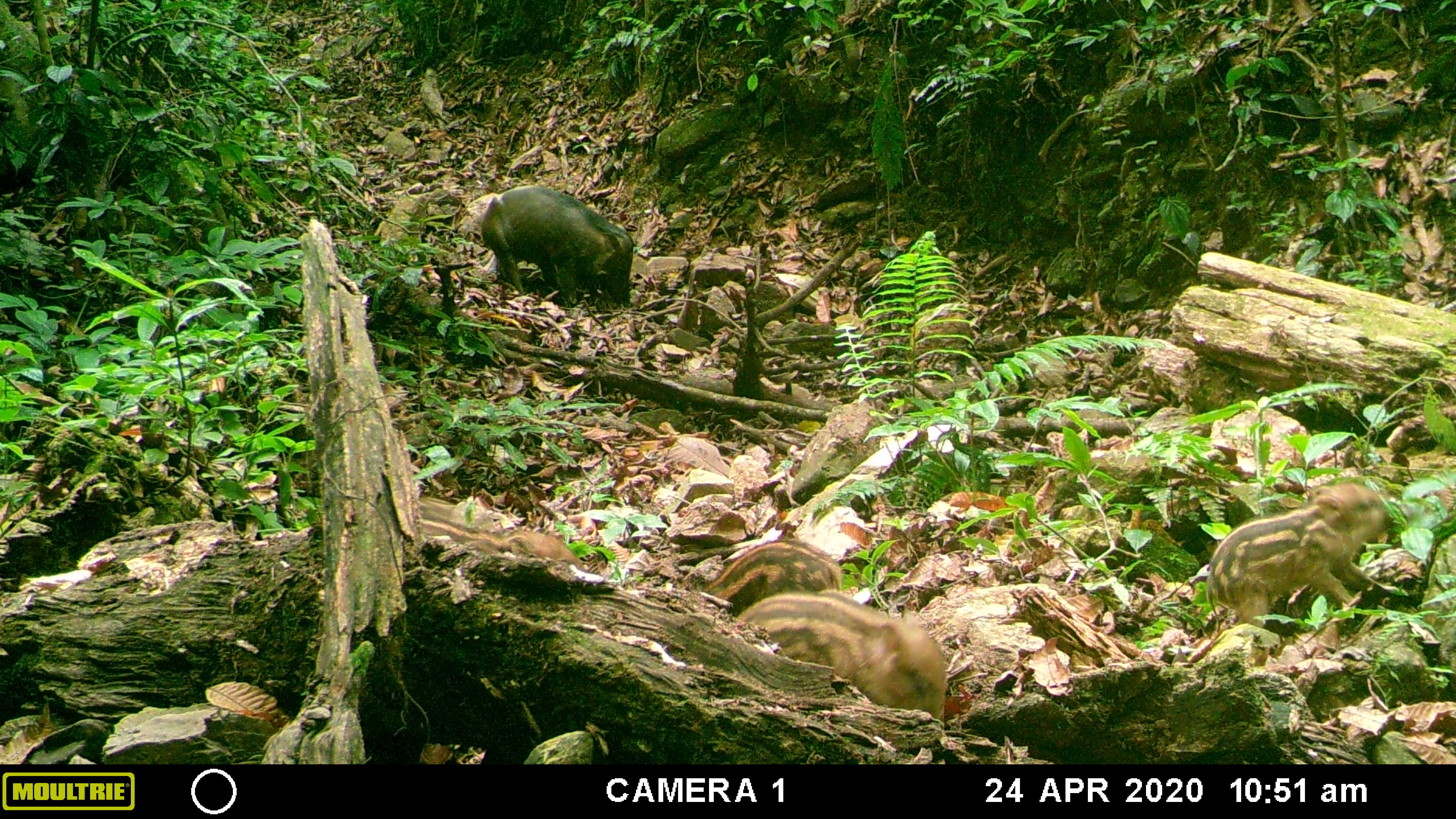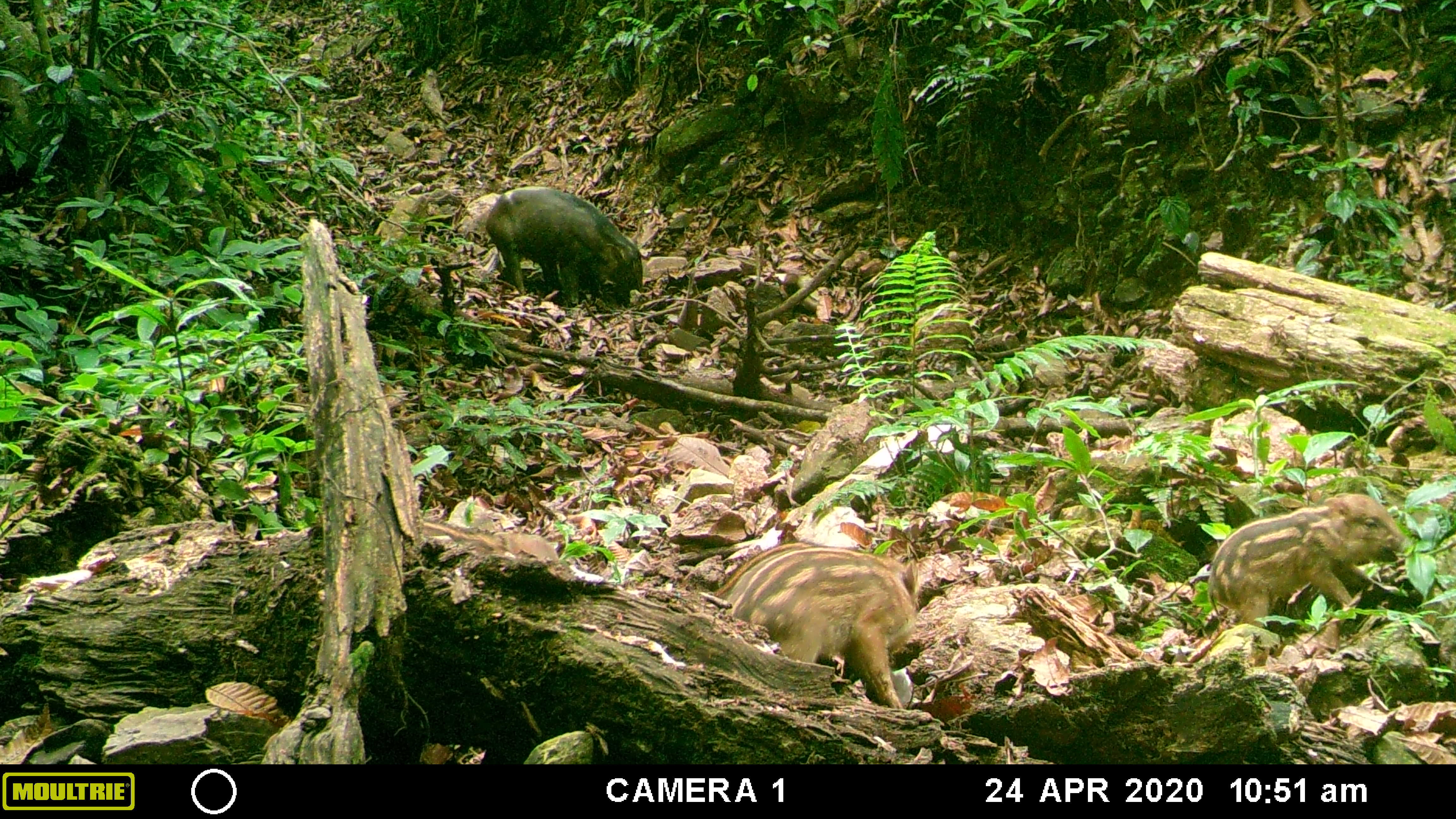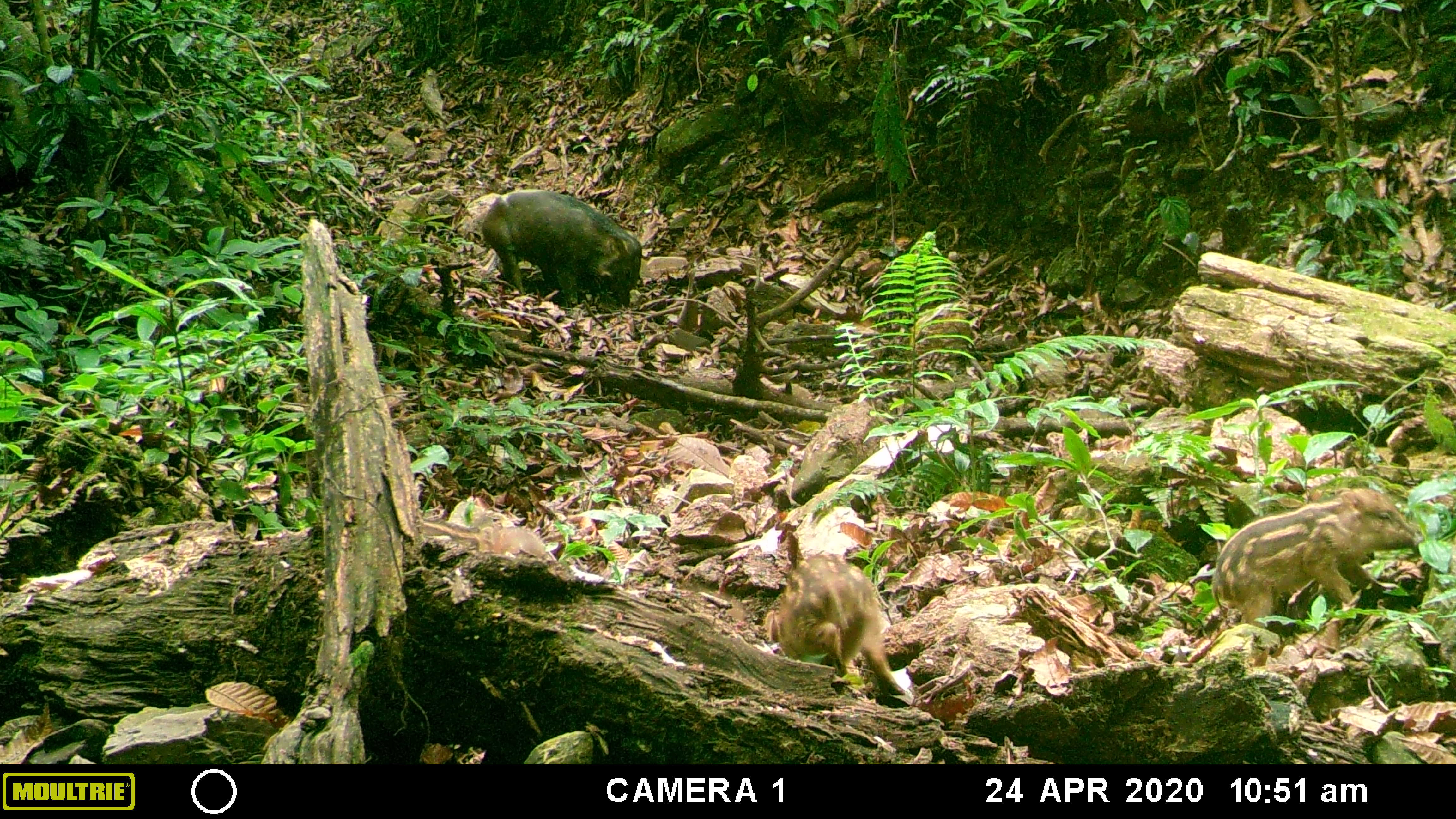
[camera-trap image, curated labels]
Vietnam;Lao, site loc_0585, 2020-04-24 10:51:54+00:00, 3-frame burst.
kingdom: Animalia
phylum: Chordata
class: Mammalia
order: Artiodactyla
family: Suidae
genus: Sus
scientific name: Sus scrofa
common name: eurasian wild pig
Eurasian wild pig (Sus scrofa). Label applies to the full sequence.